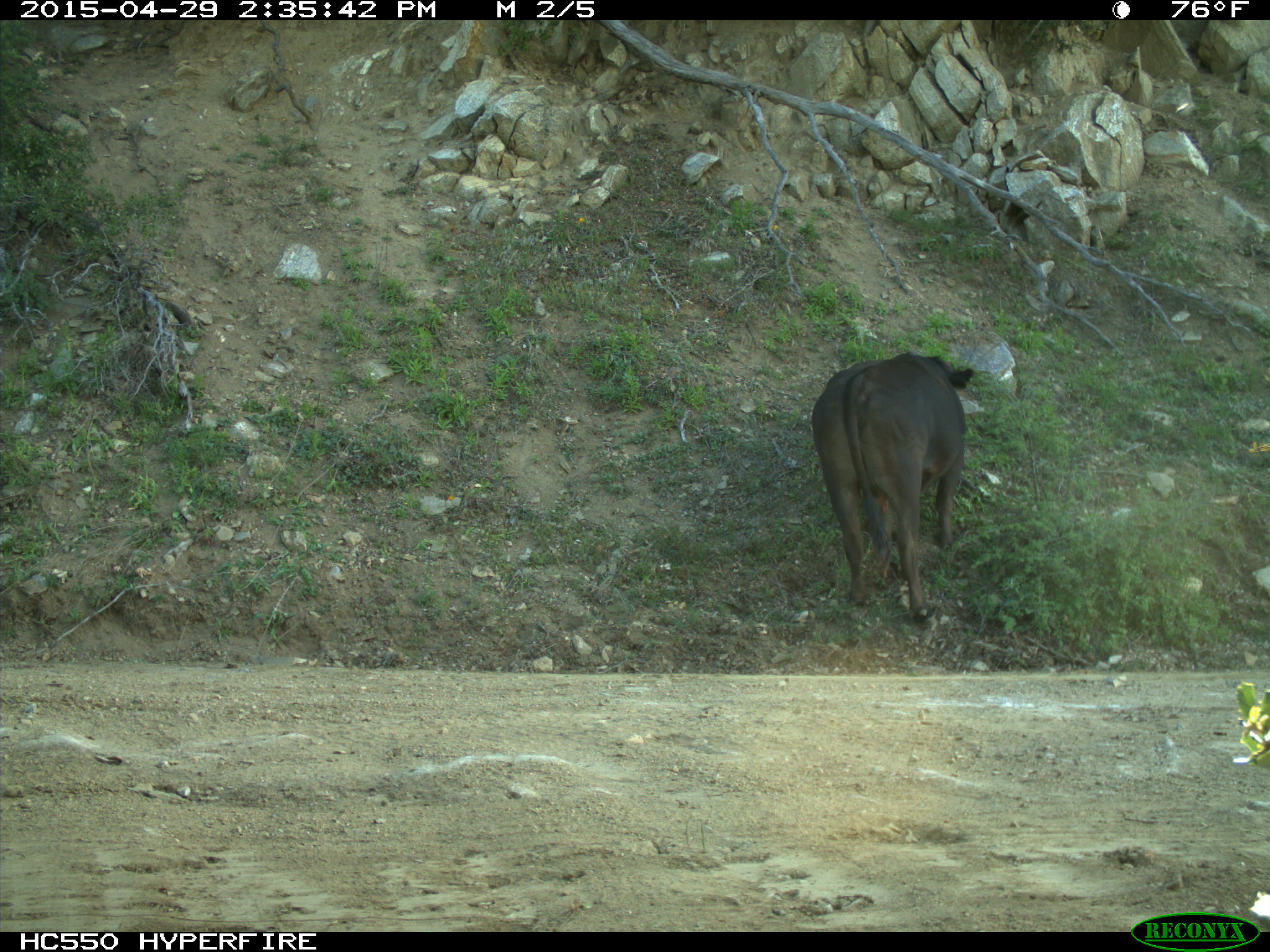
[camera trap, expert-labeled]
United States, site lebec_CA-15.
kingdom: Animalia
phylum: Chordata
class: Mammalia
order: Artiodactyla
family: Bovidae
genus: Bos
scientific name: Bos taurus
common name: domestic cow